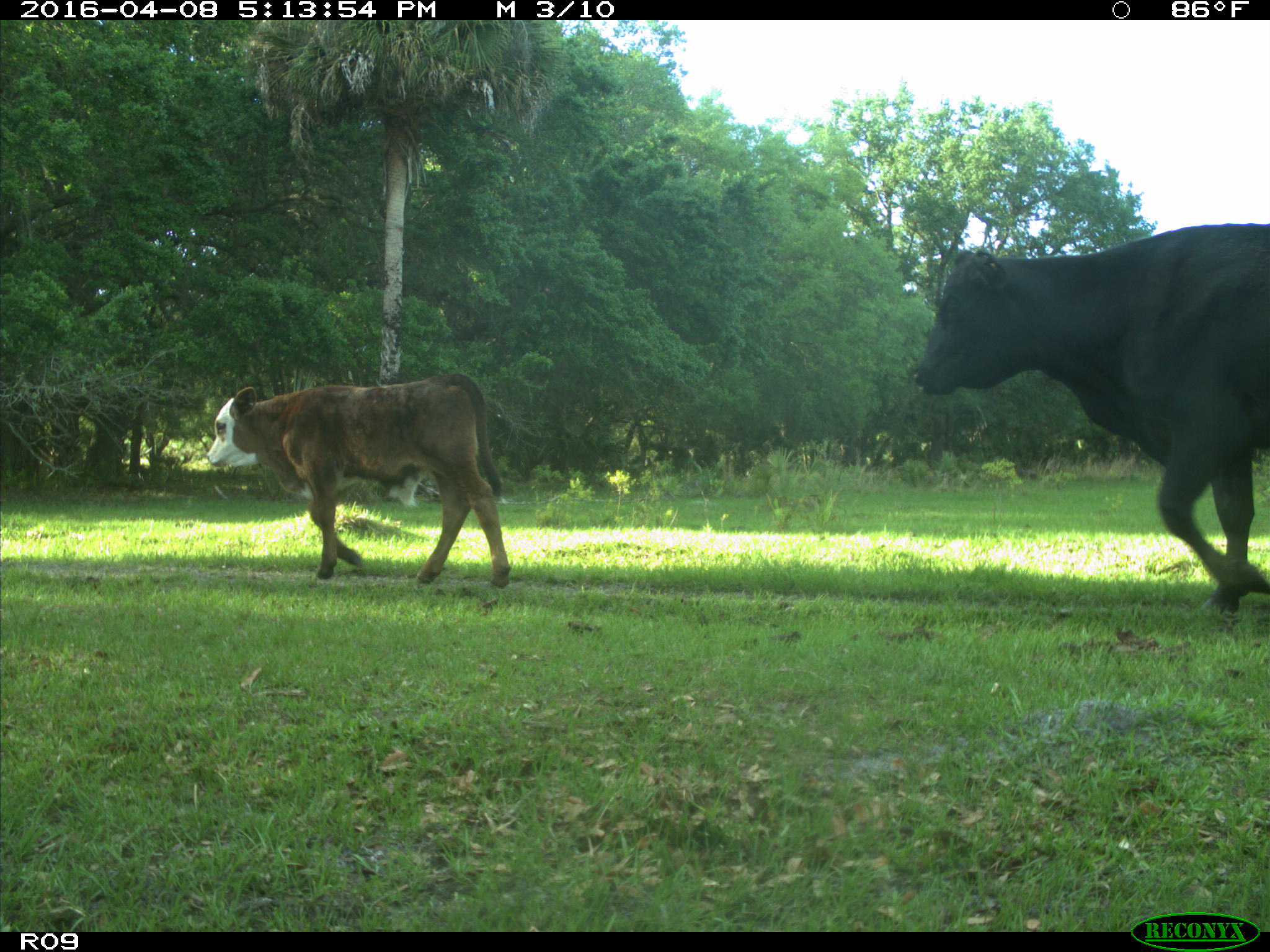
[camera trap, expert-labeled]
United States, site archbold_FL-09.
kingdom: Animalia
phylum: Chordata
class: Mammalia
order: Artiodactyla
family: Bovidae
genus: Bos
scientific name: Bos taurus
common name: domestic cow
Bos taurus (domestic cow).